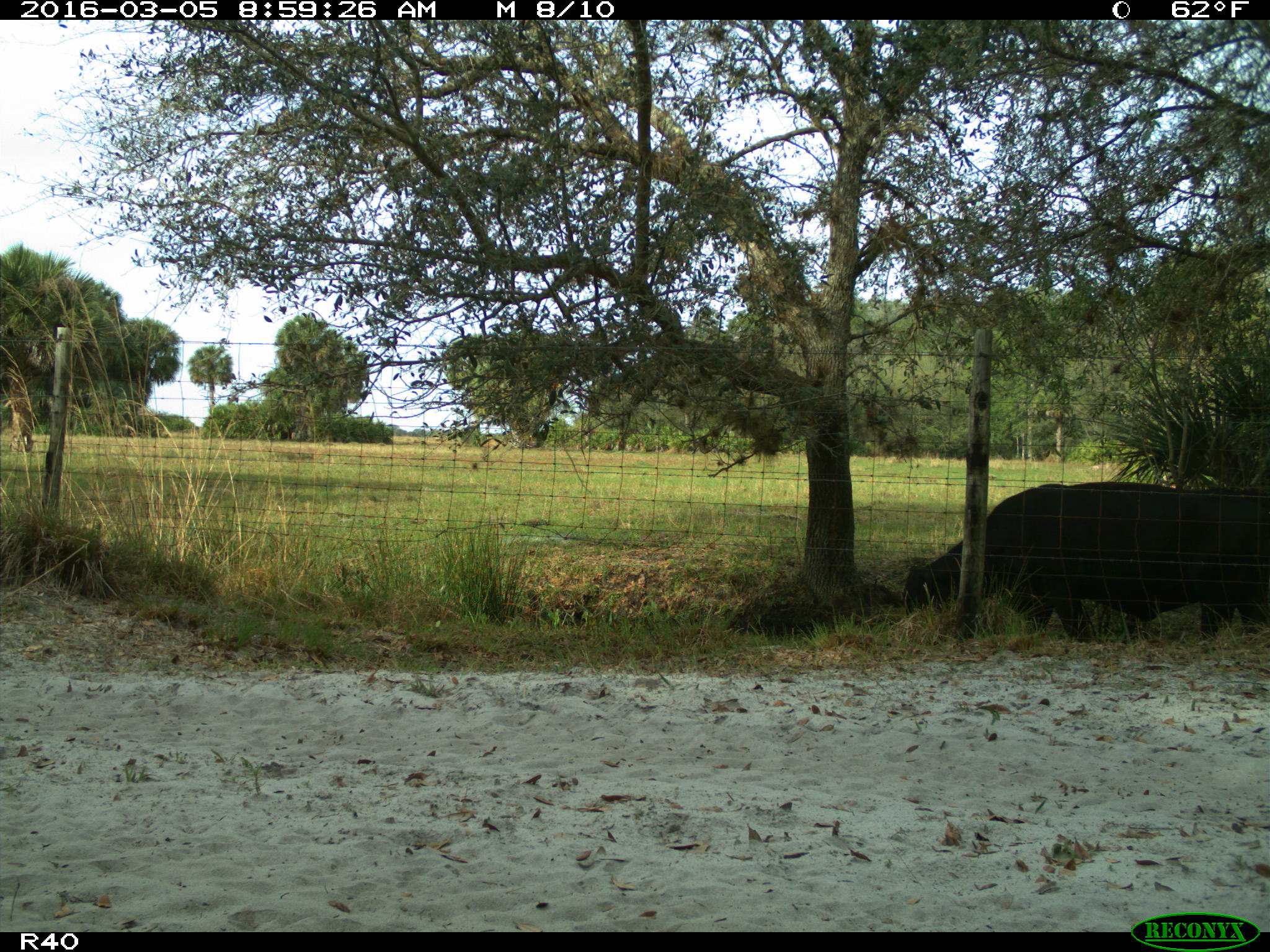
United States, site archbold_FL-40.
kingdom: Animalia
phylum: Chordata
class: Mammalia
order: Artiodactyla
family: Bovidae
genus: Bos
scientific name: Bos taurus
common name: domestic cow